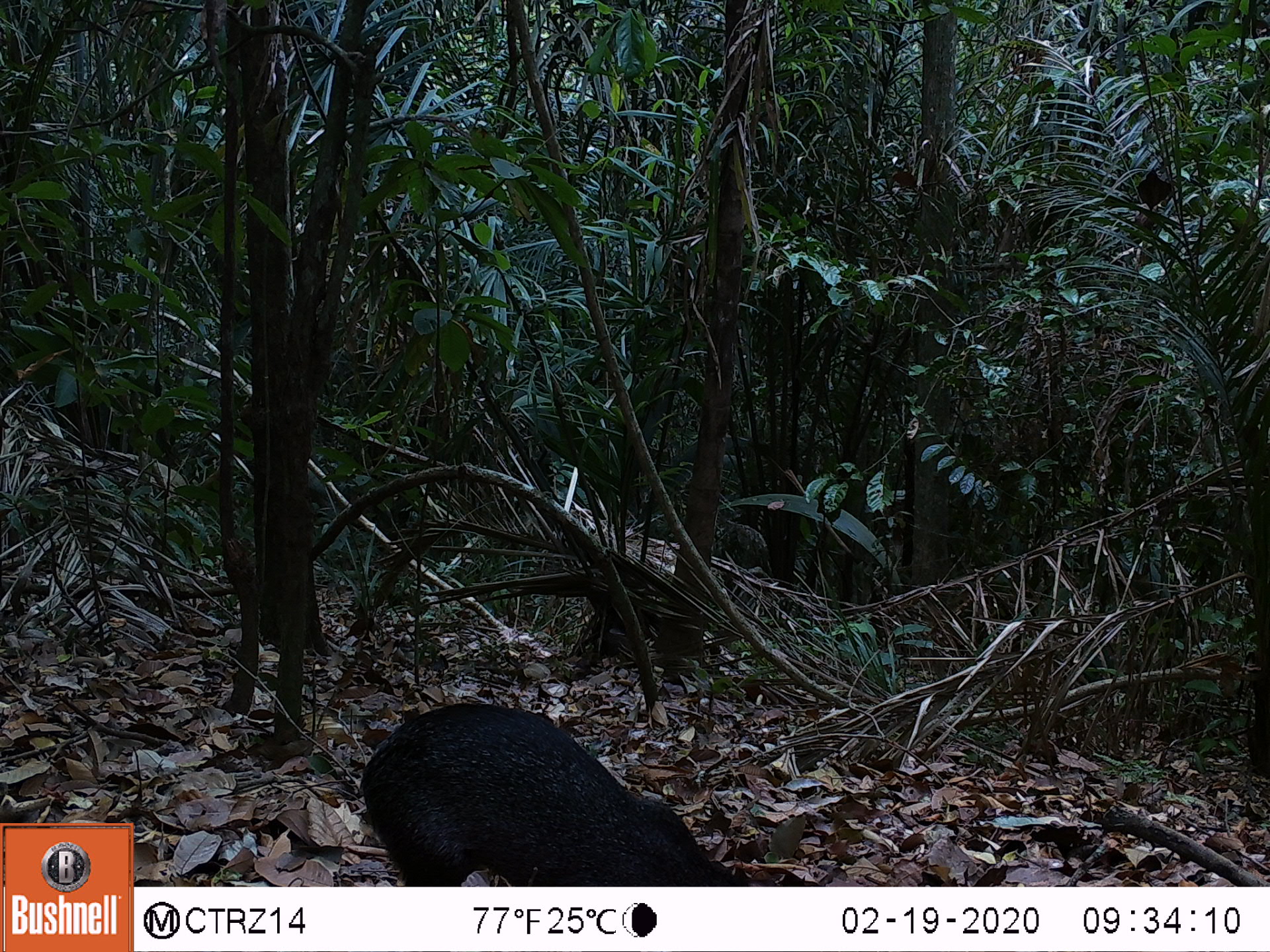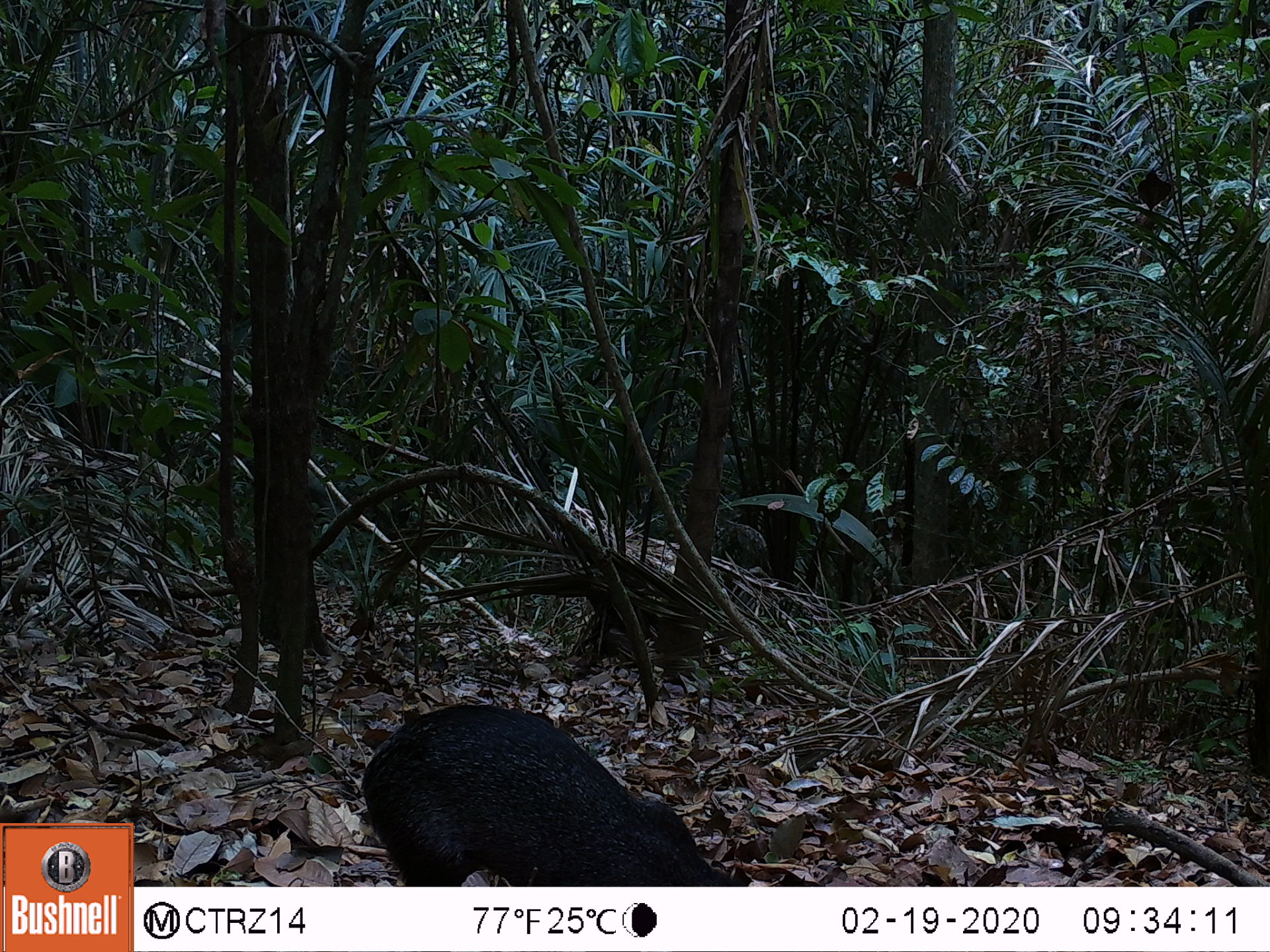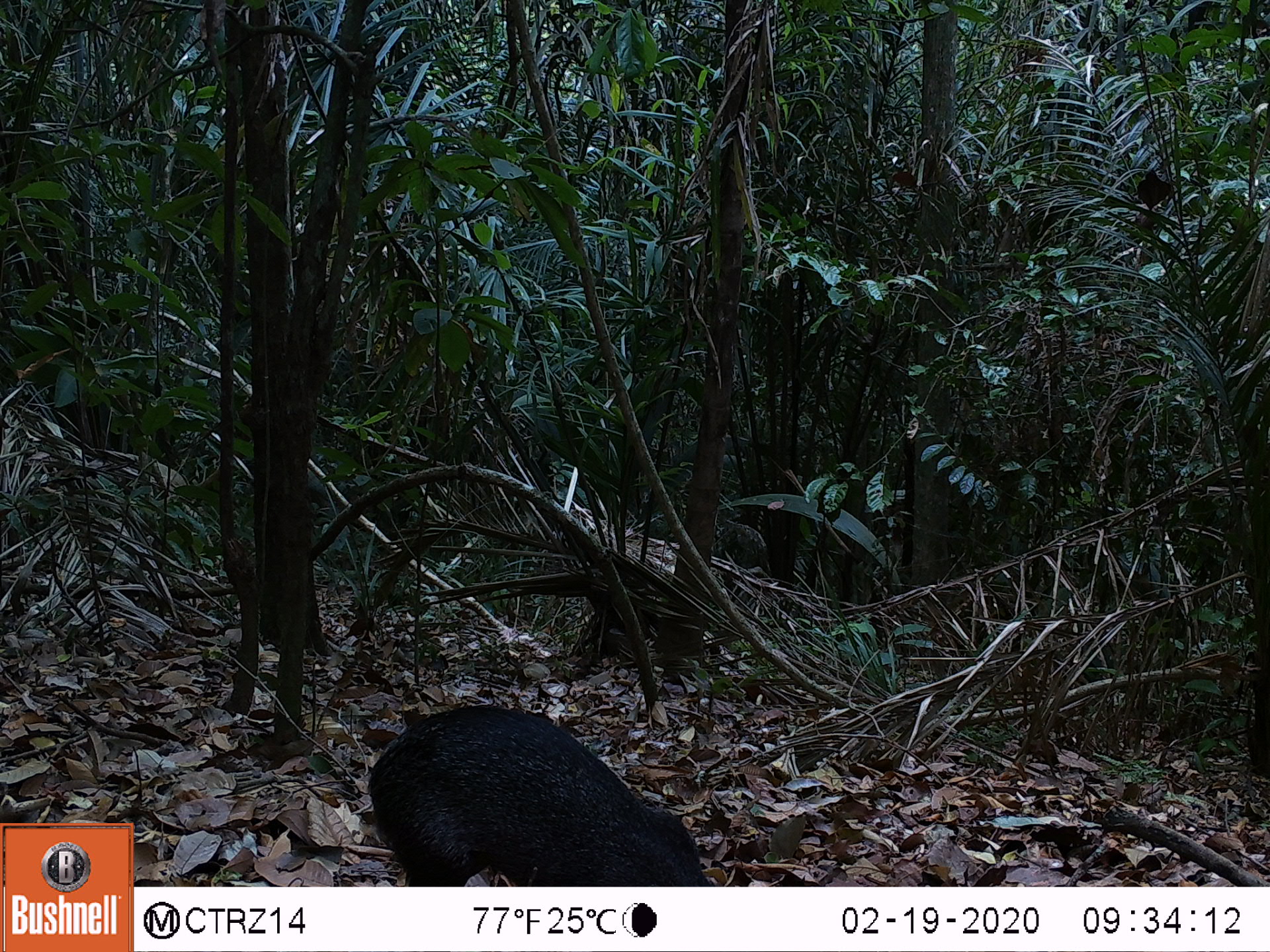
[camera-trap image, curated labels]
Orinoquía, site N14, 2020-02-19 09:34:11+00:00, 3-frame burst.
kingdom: Animalia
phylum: Chordata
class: Mammalia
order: Rodentia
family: Dasyproctidae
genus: Dasyprocta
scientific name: Dasyprocta fuliginosa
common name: black agouti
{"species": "black agouti (Dasyprocta fuliginosa)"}